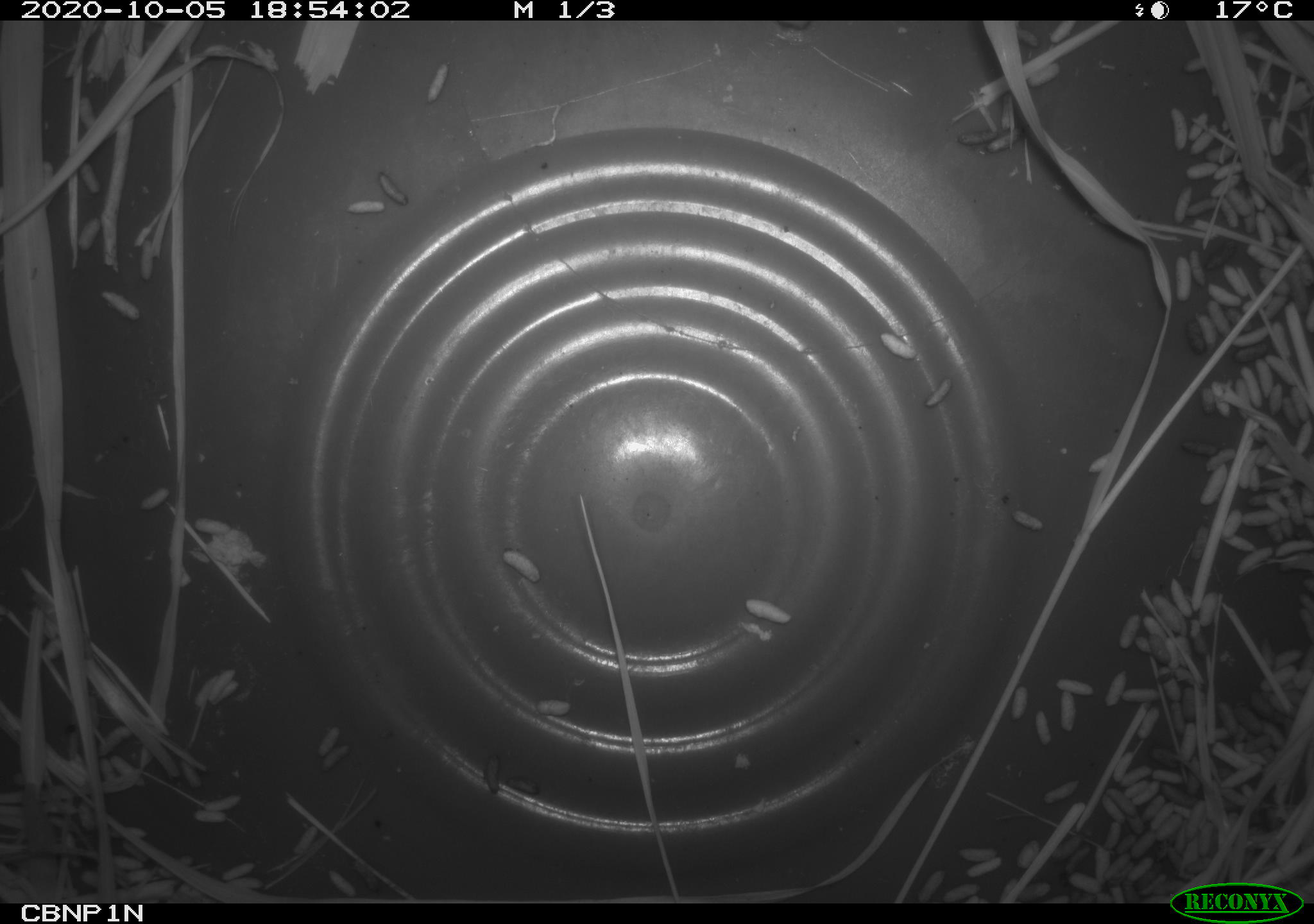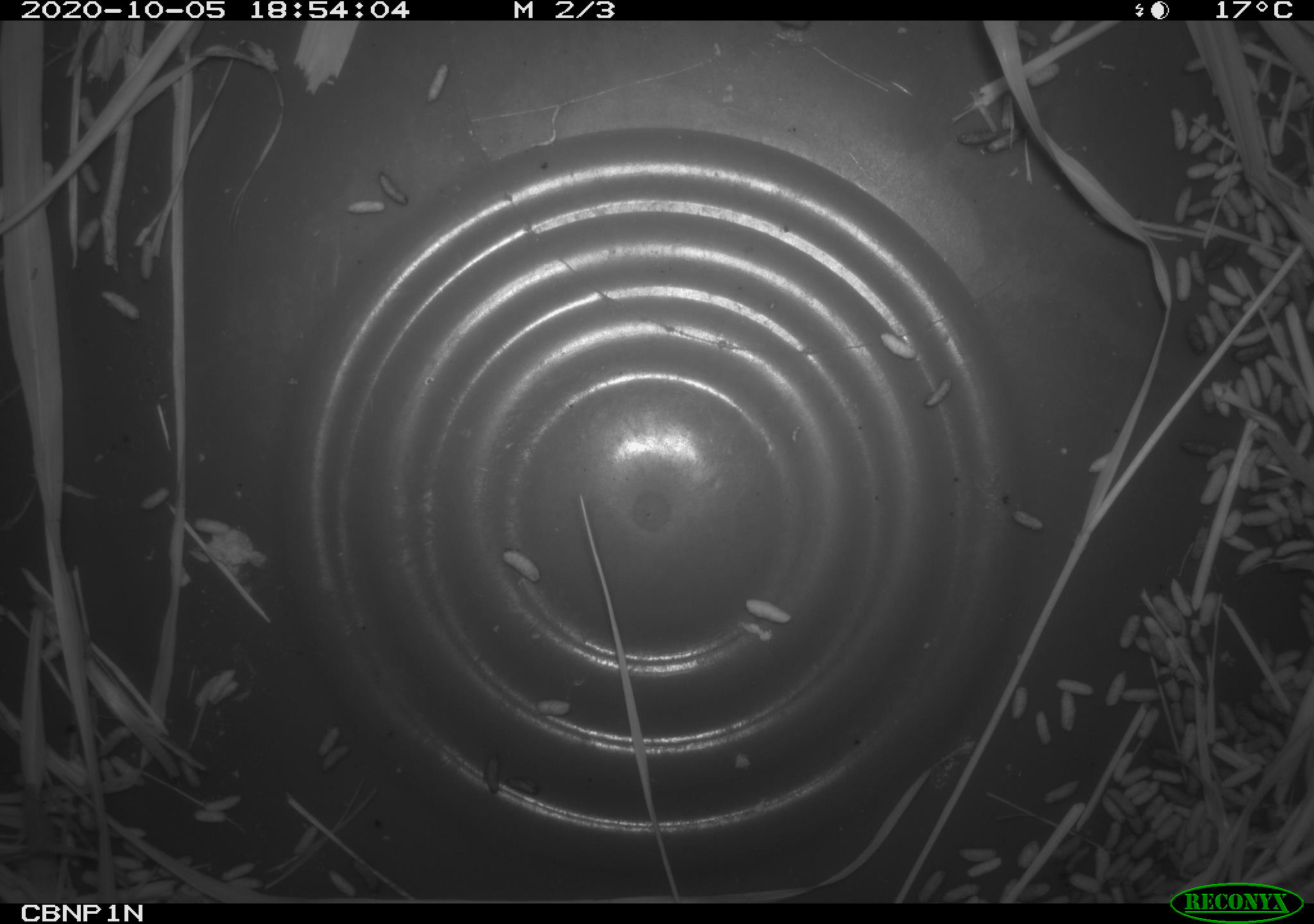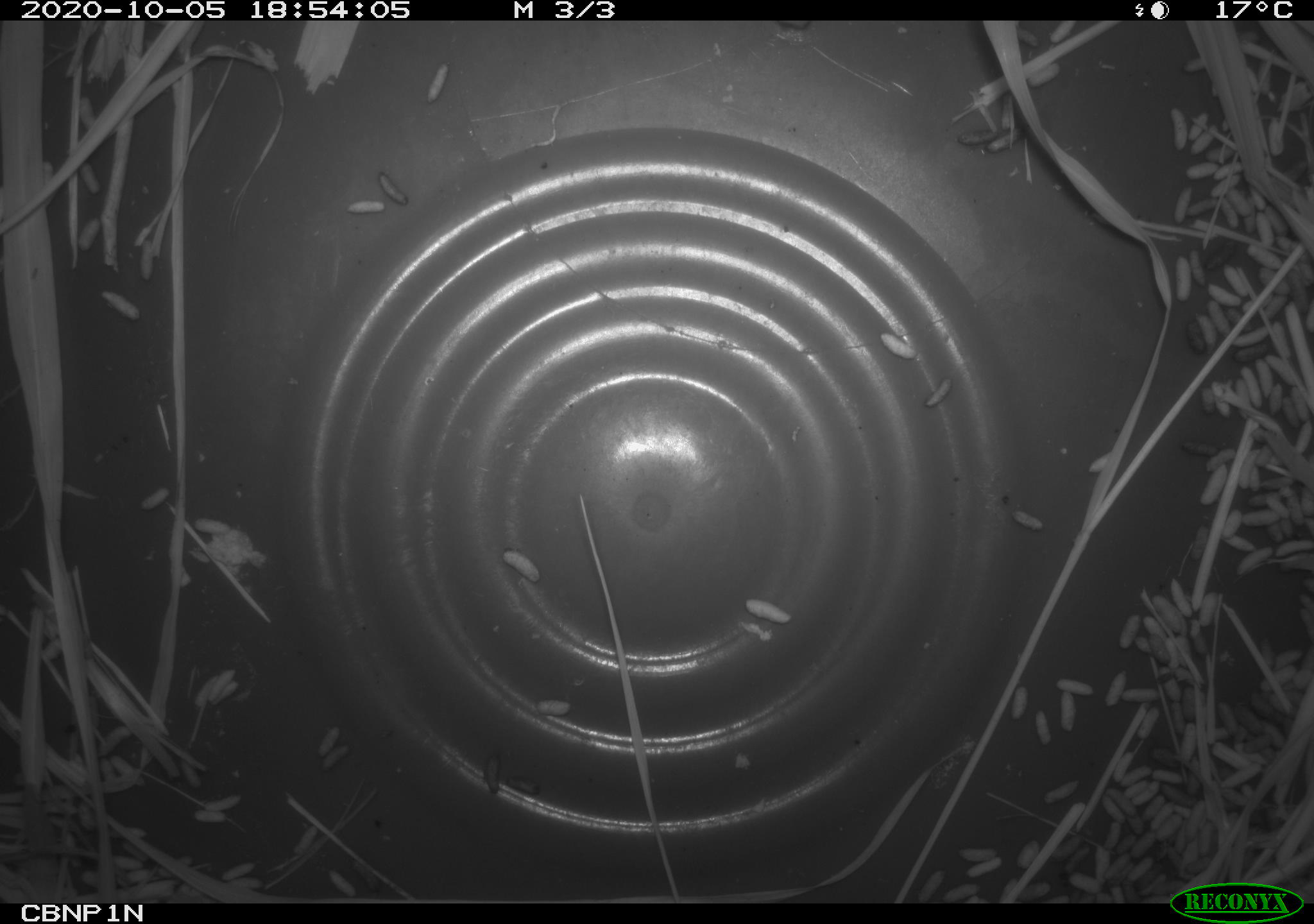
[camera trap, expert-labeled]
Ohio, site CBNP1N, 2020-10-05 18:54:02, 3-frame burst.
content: no animal present